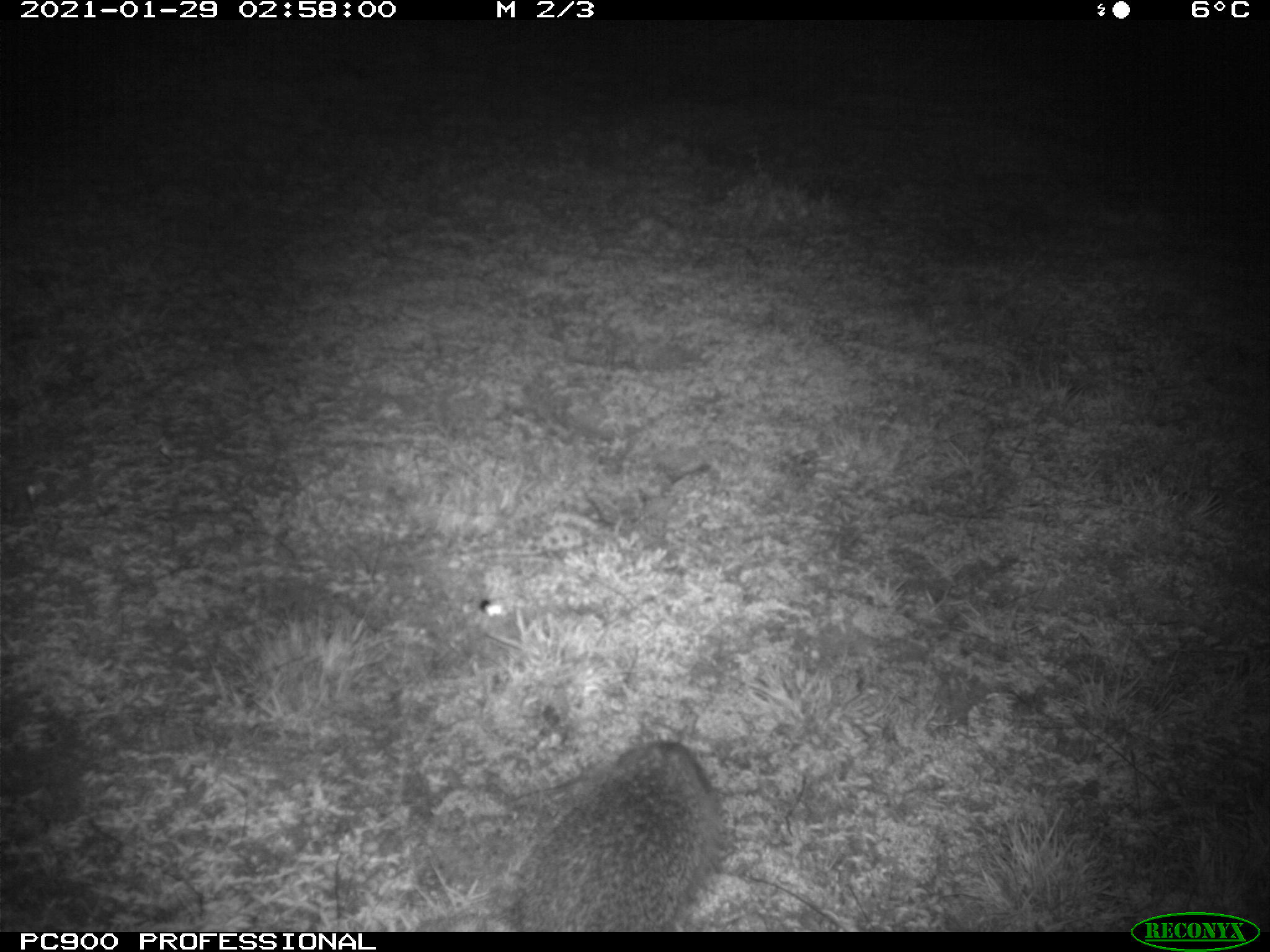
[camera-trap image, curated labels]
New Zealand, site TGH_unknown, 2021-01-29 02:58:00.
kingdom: Animalia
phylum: Chordata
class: Mammalia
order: Eulipotyphla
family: Erinaceidae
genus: Erinaceus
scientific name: Erinaceus europaeus europaeus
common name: european hedgehog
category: hedgehog